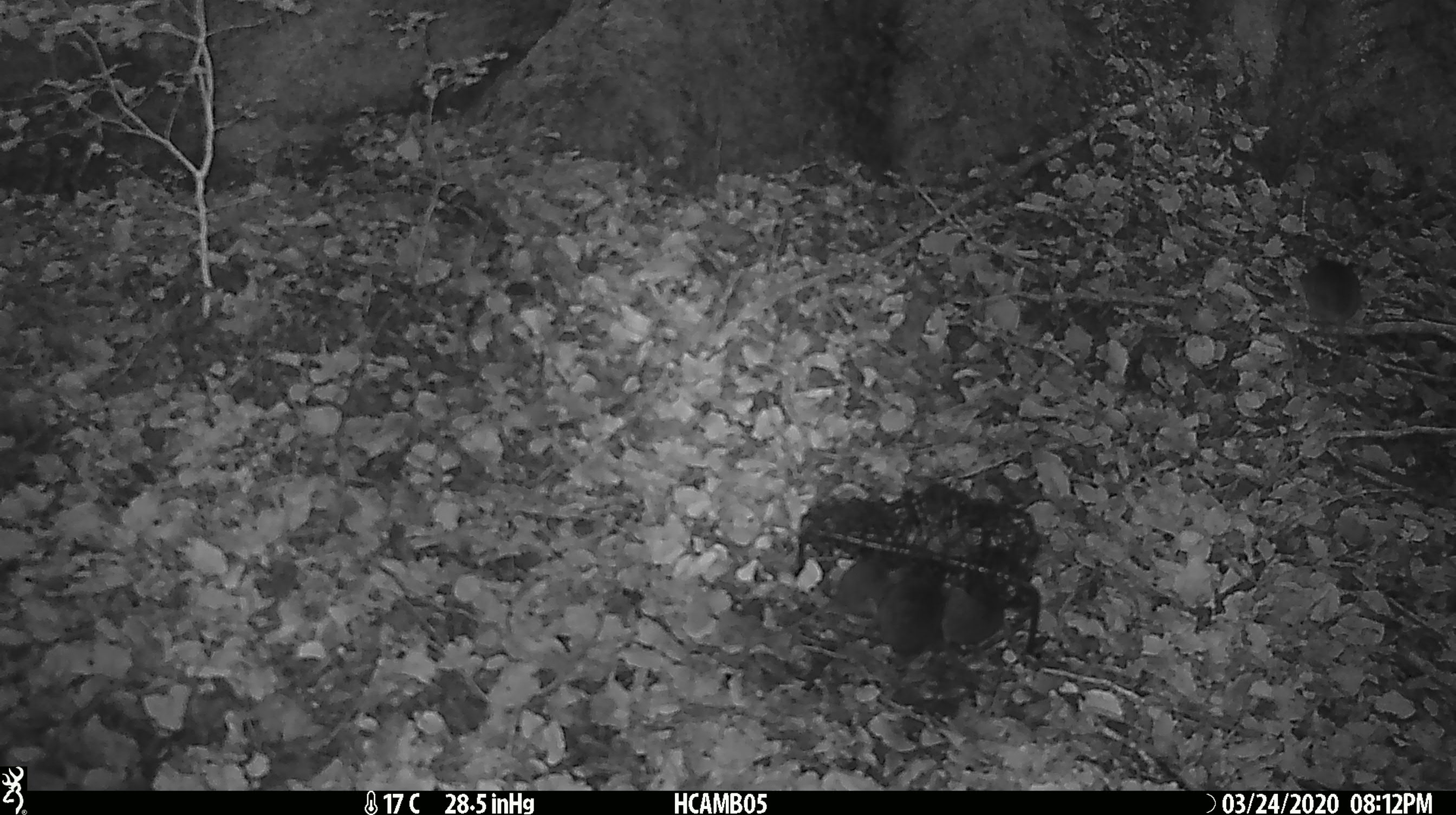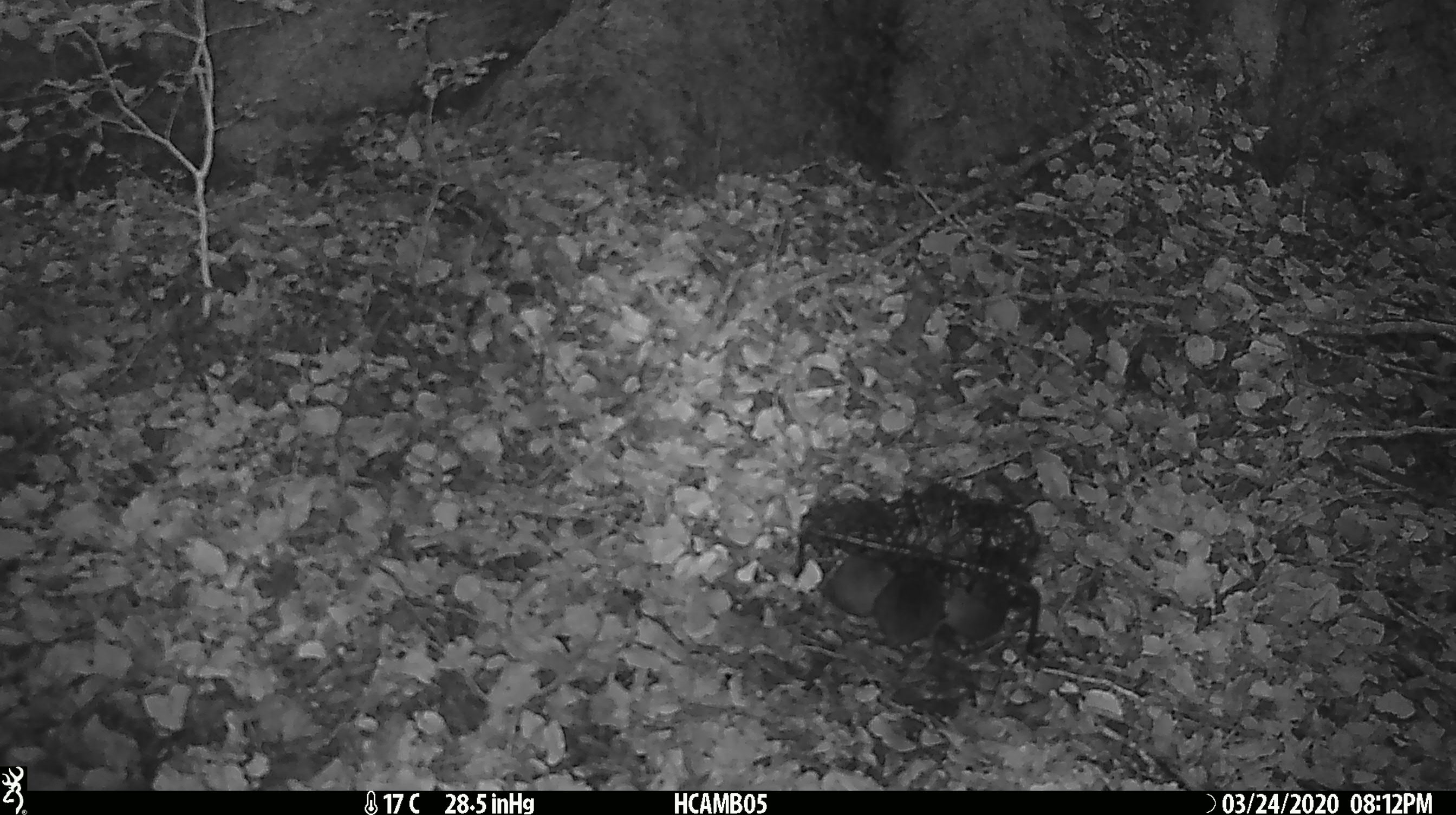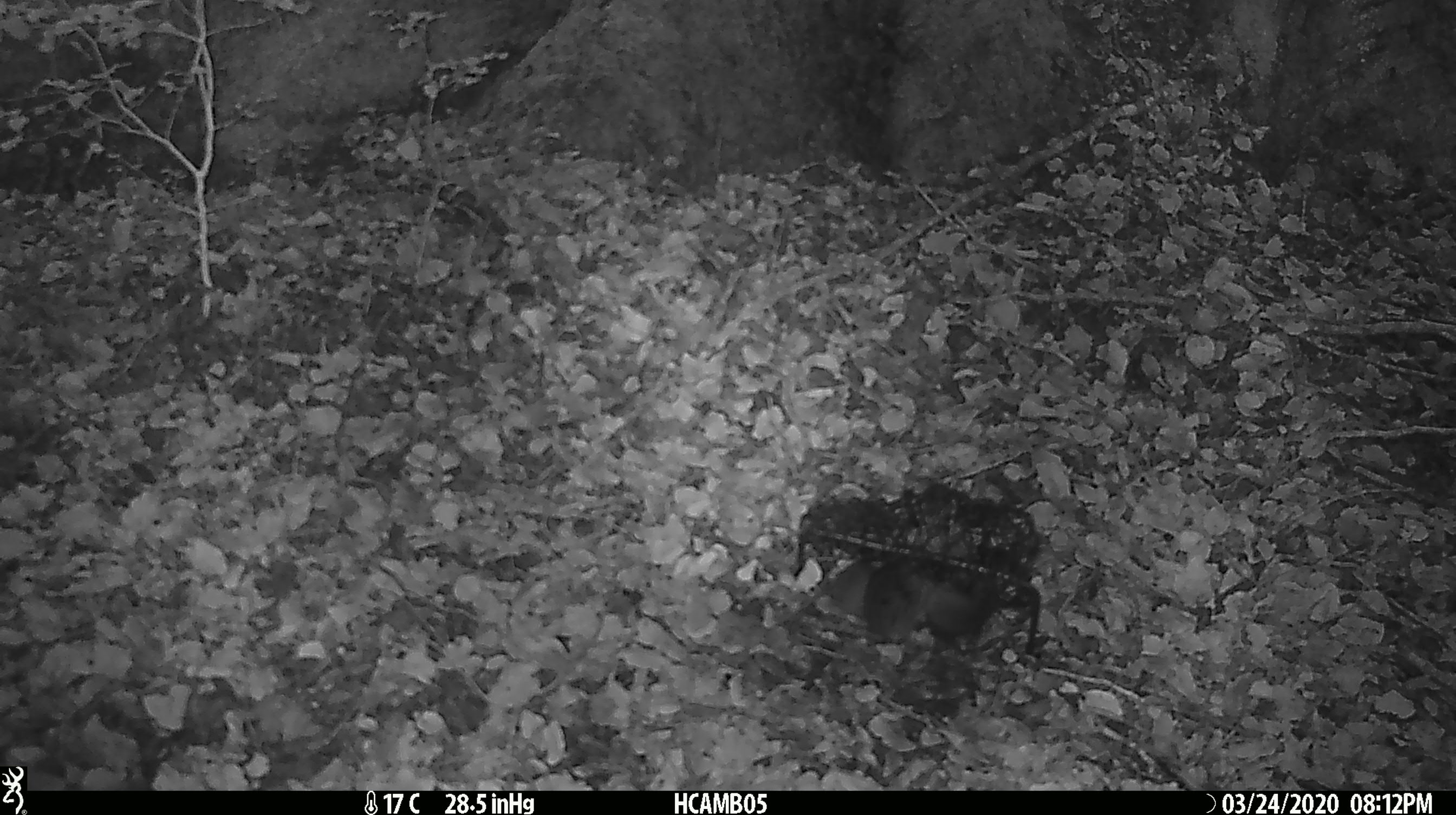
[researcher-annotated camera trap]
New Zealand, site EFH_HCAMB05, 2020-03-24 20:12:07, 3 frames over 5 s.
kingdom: Animalia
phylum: Chordata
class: Mammalia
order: Rodentia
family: Muridae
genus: Mus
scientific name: Mus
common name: mouse